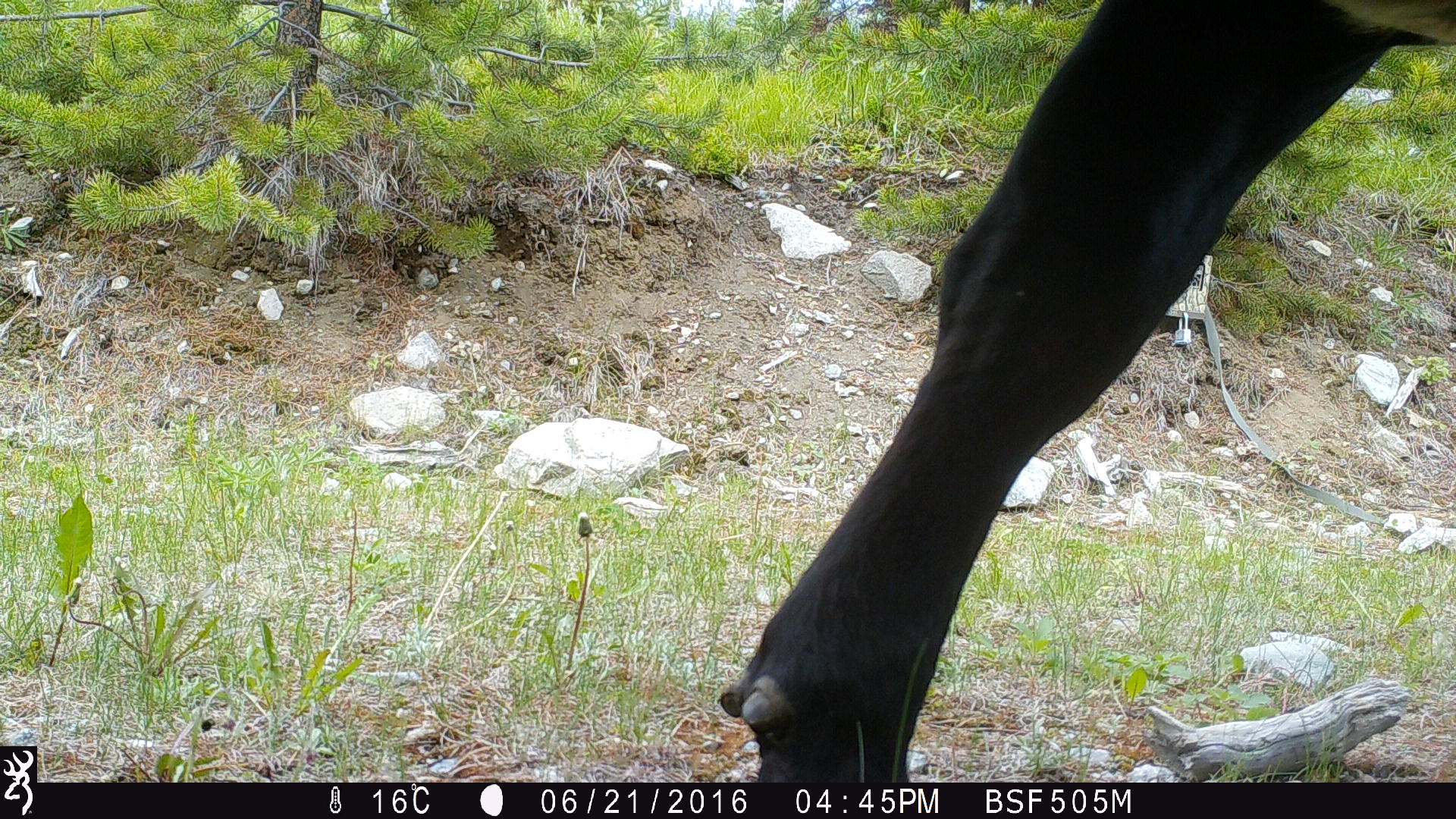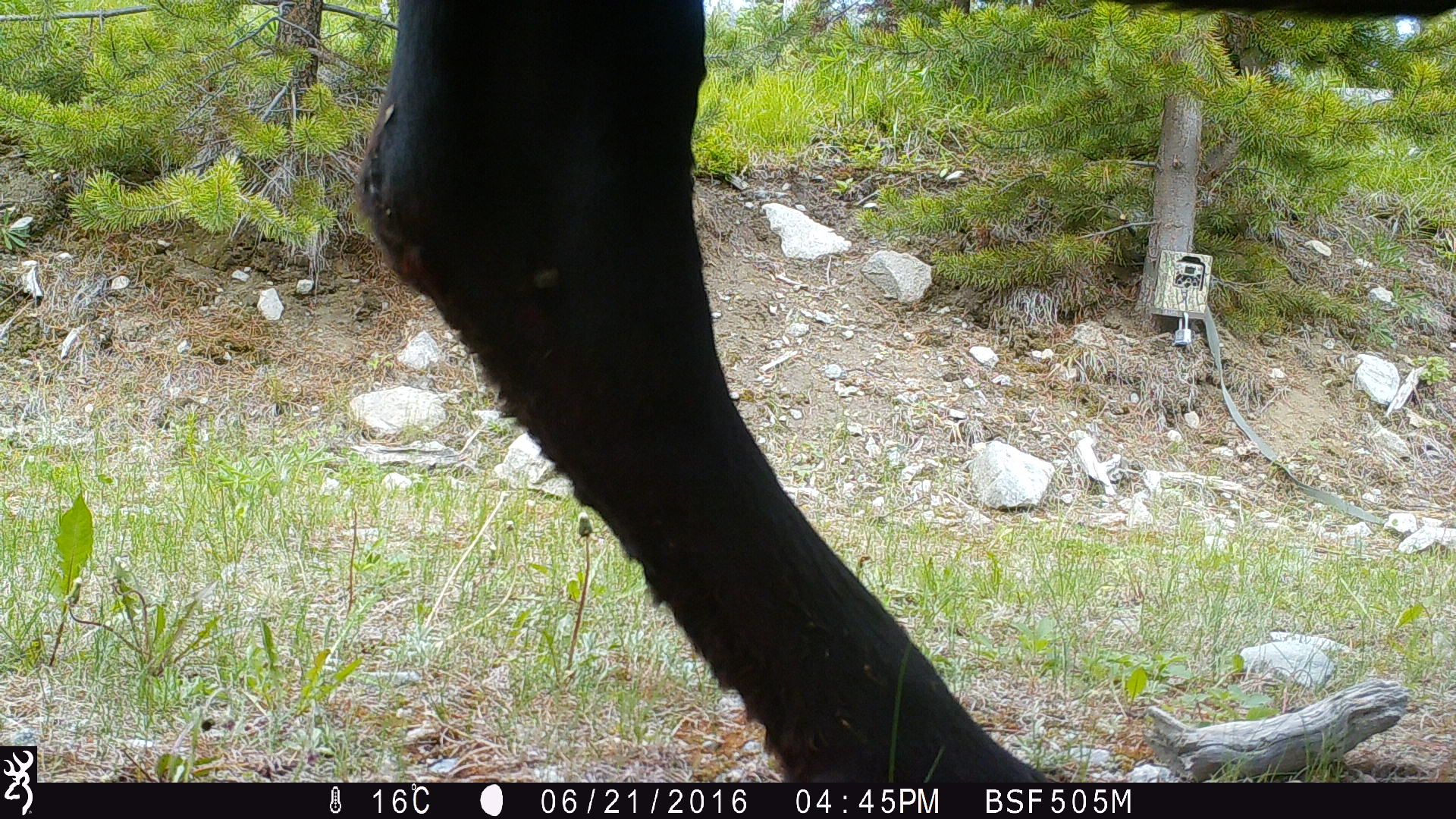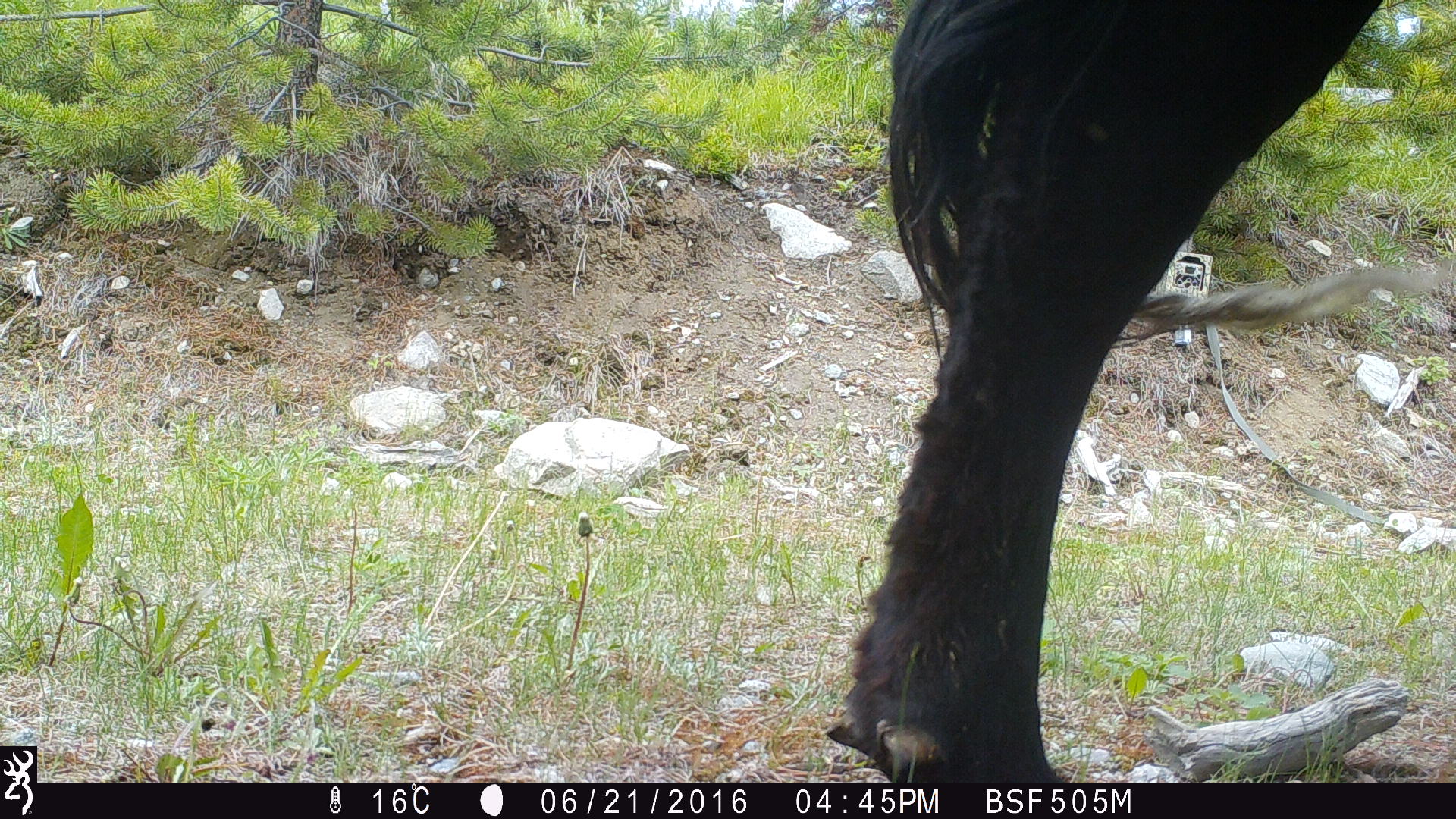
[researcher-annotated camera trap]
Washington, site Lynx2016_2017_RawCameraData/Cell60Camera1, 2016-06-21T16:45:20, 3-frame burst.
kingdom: Animalia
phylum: Chordata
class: Mammalia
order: Artiodactyla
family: Bovidae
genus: Bos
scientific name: Bos taurus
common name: domestic cattle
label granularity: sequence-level